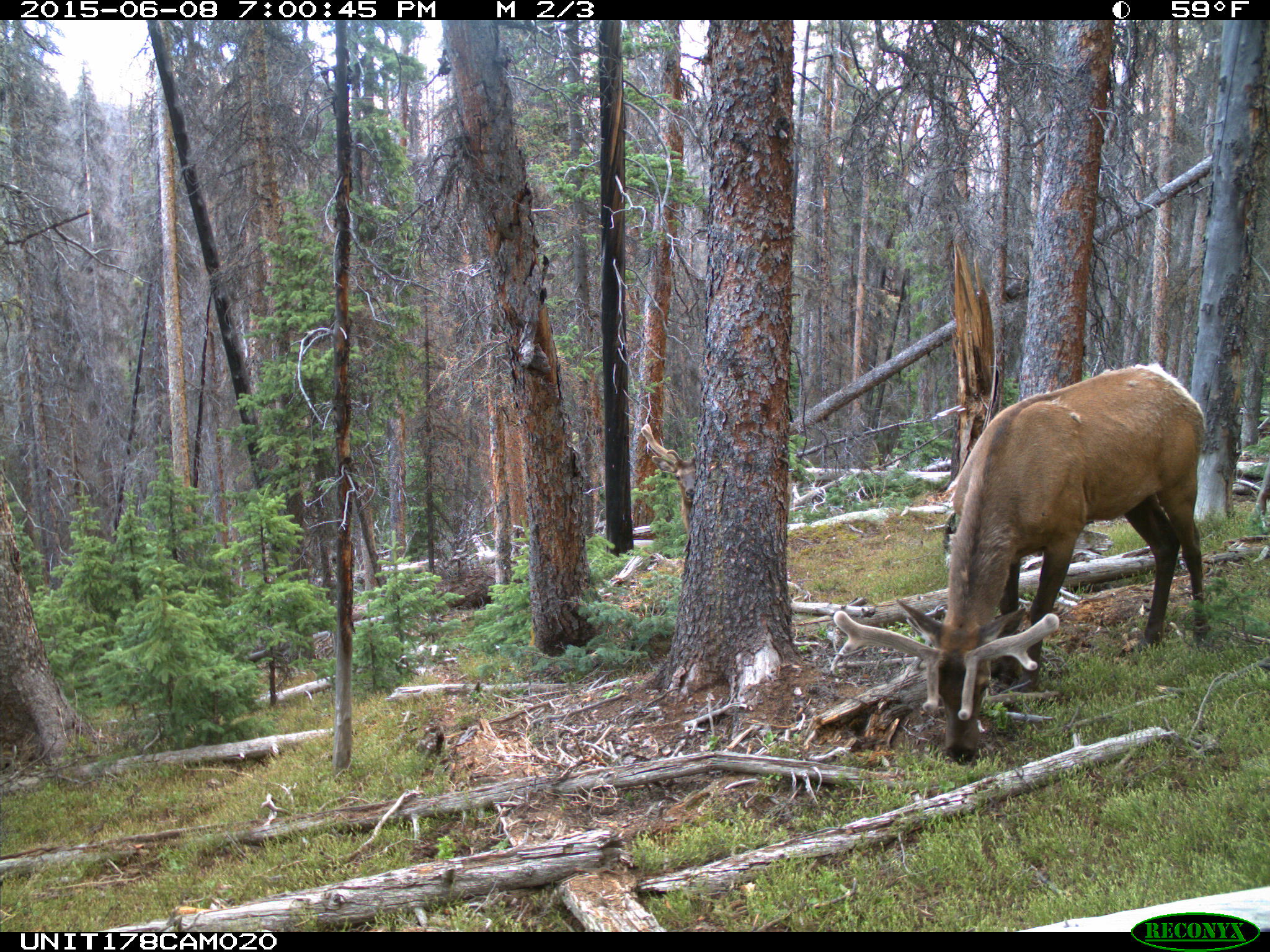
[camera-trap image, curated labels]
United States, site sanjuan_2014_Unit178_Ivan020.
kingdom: Animalia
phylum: Chordata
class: Mammalia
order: Artiodactyla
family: Cervidae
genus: Cervus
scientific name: Cervus elaphus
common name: red deer